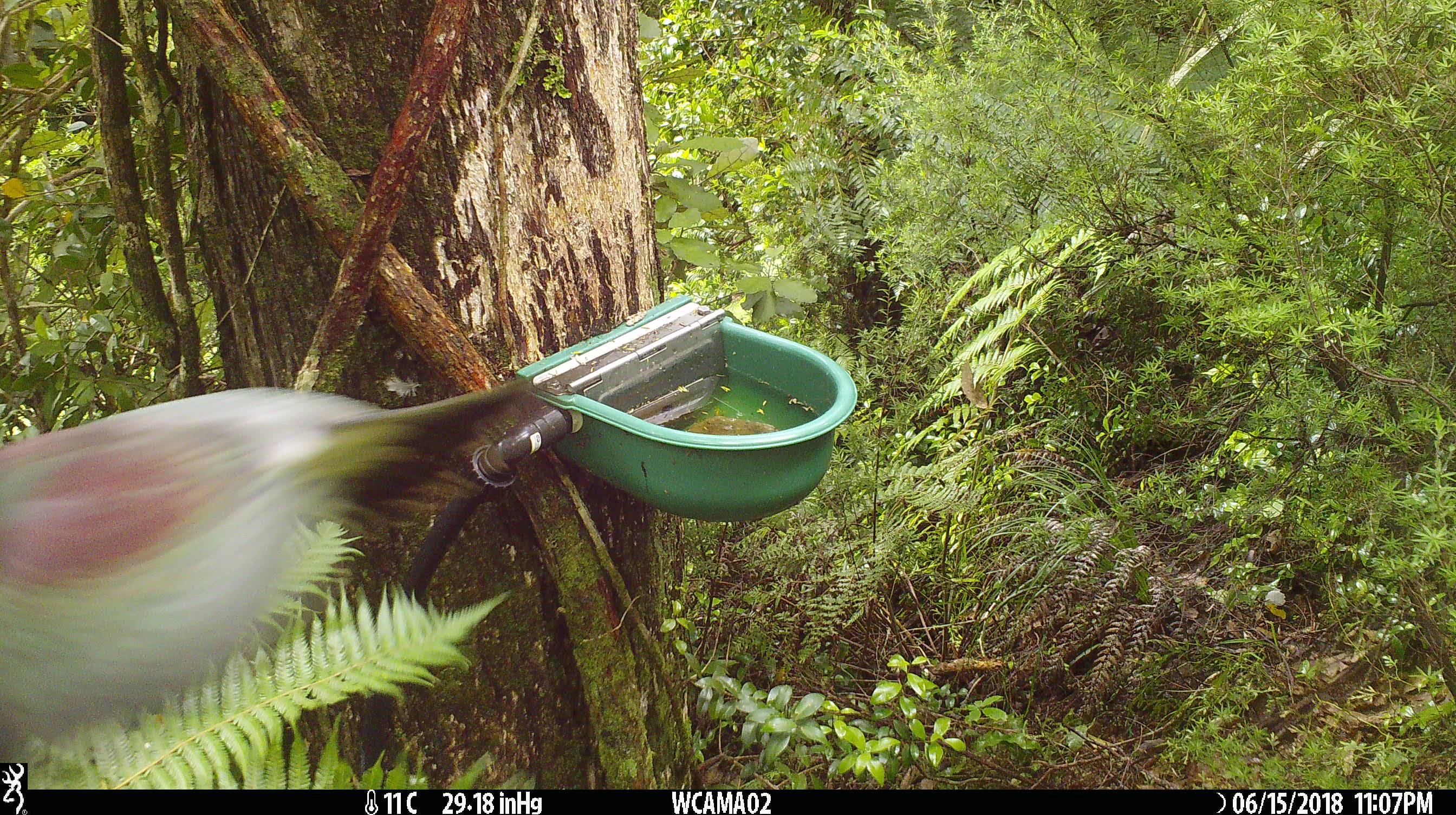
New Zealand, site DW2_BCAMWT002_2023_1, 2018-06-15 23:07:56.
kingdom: Animalia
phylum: Chordata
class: Aves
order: Columbiformes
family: Columbidae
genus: Hemiphaga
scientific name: Hemiphaga novaeseelandiae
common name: new zealand pigeon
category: kereru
Kereru (new zealand pigeon) (Hemiphaga novaeseelandiae).